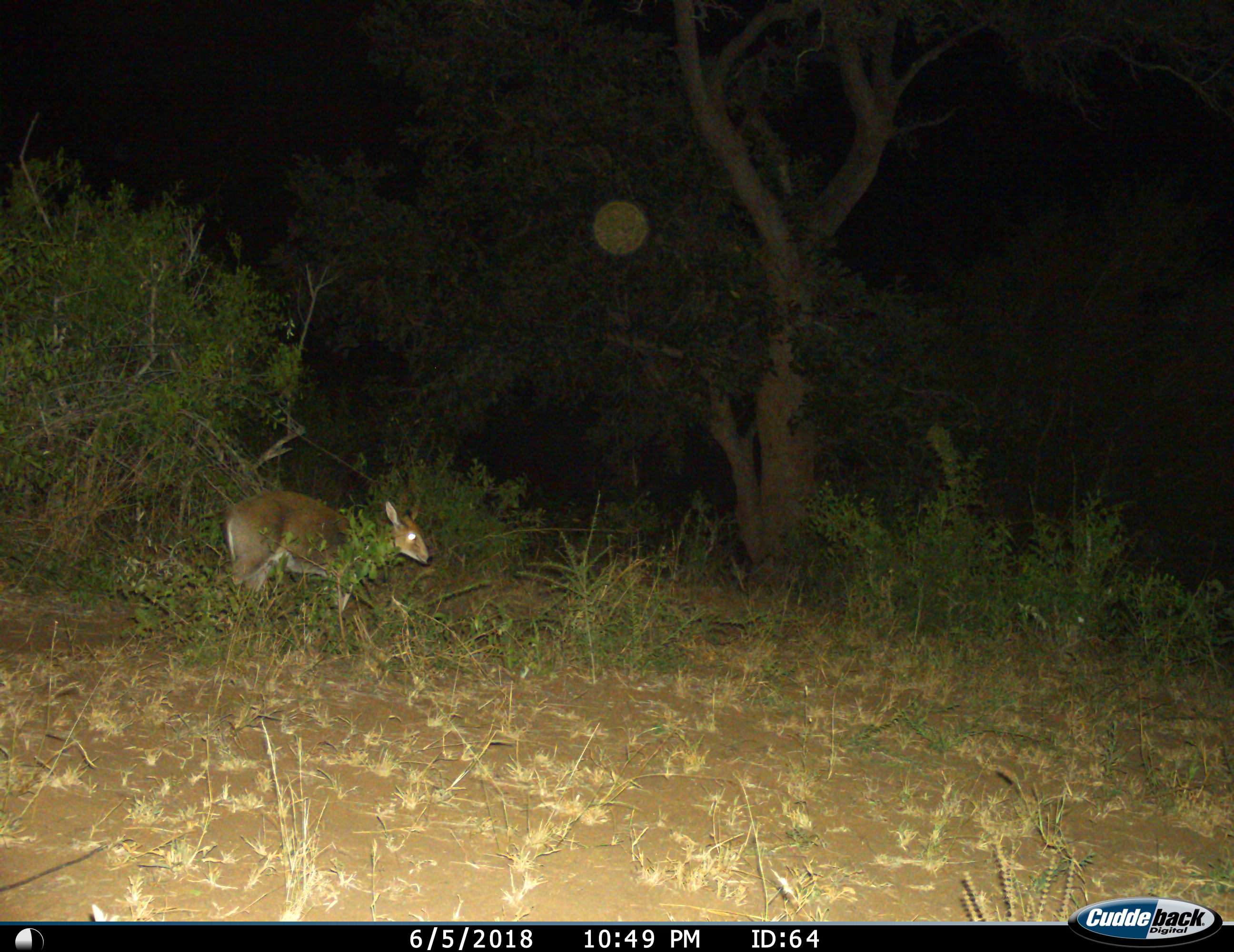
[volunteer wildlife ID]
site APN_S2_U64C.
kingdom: Animalia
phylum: Chordata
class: Mammalia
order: Artiodactyla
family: Bovidae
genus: Sylvicapra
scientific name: Sylvicapra grimmia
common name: common duiker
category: duikercommongrey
Duikercommongrey (common duiker) (Sylvicapra grimmia), count 1. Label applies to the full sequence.